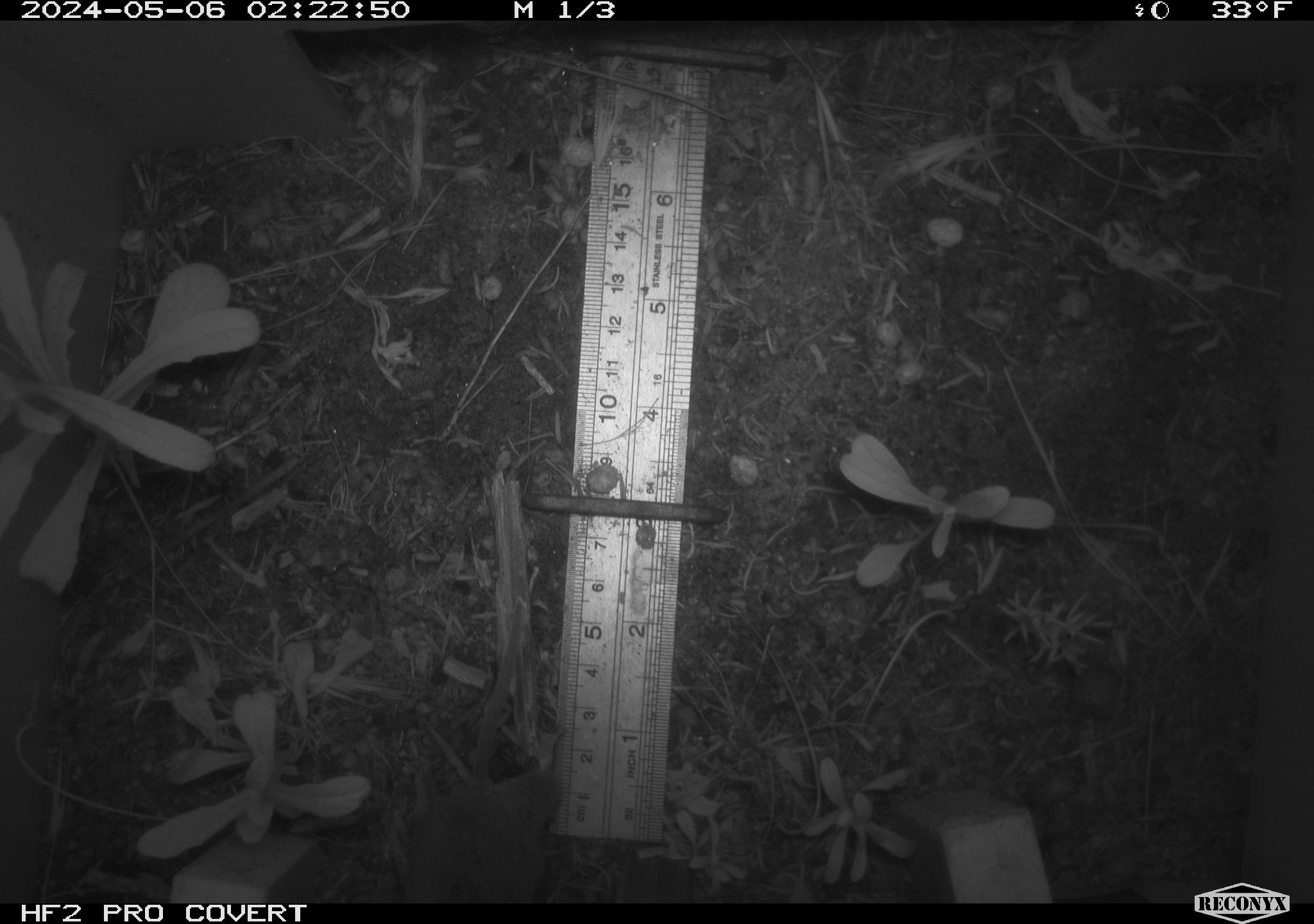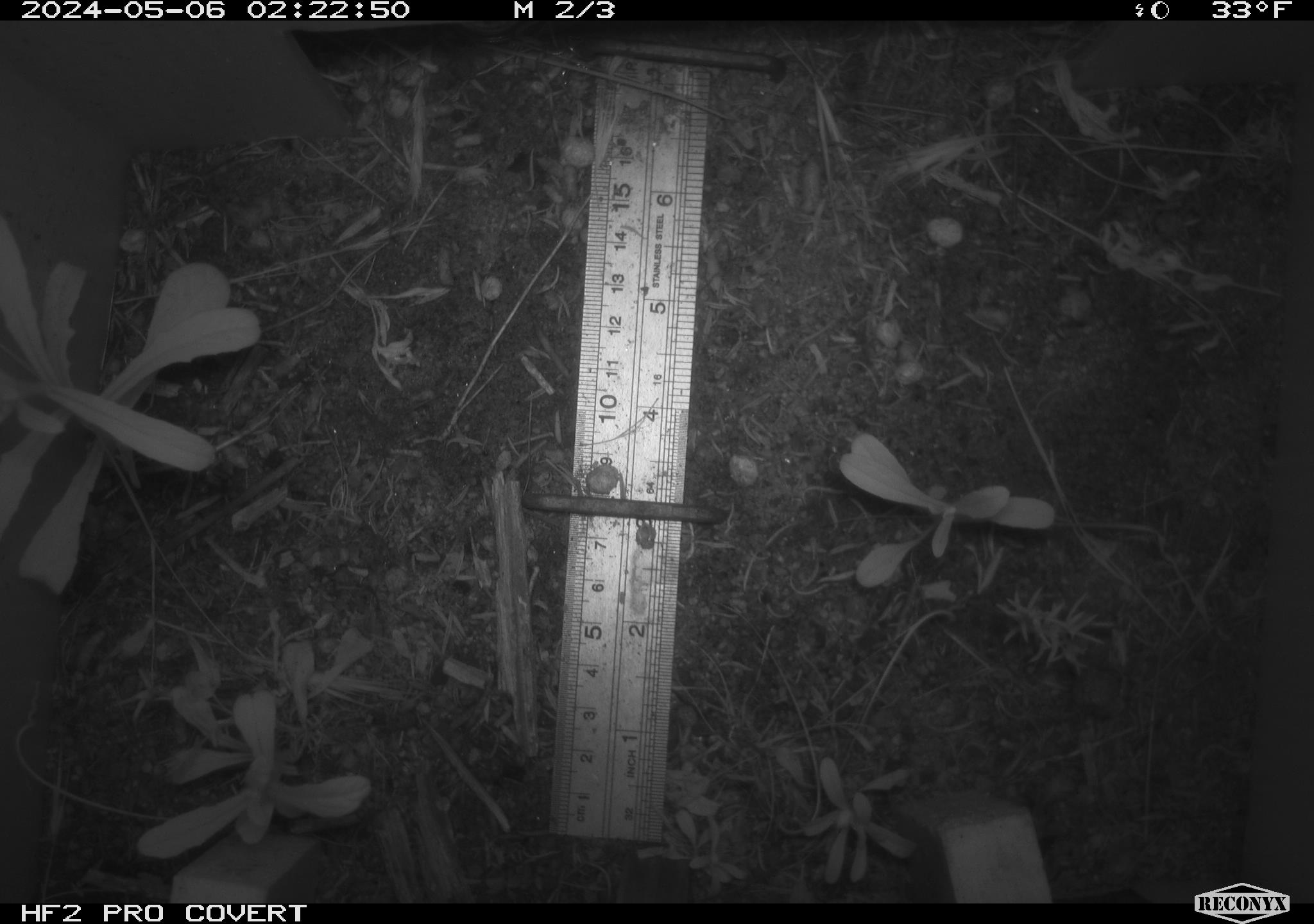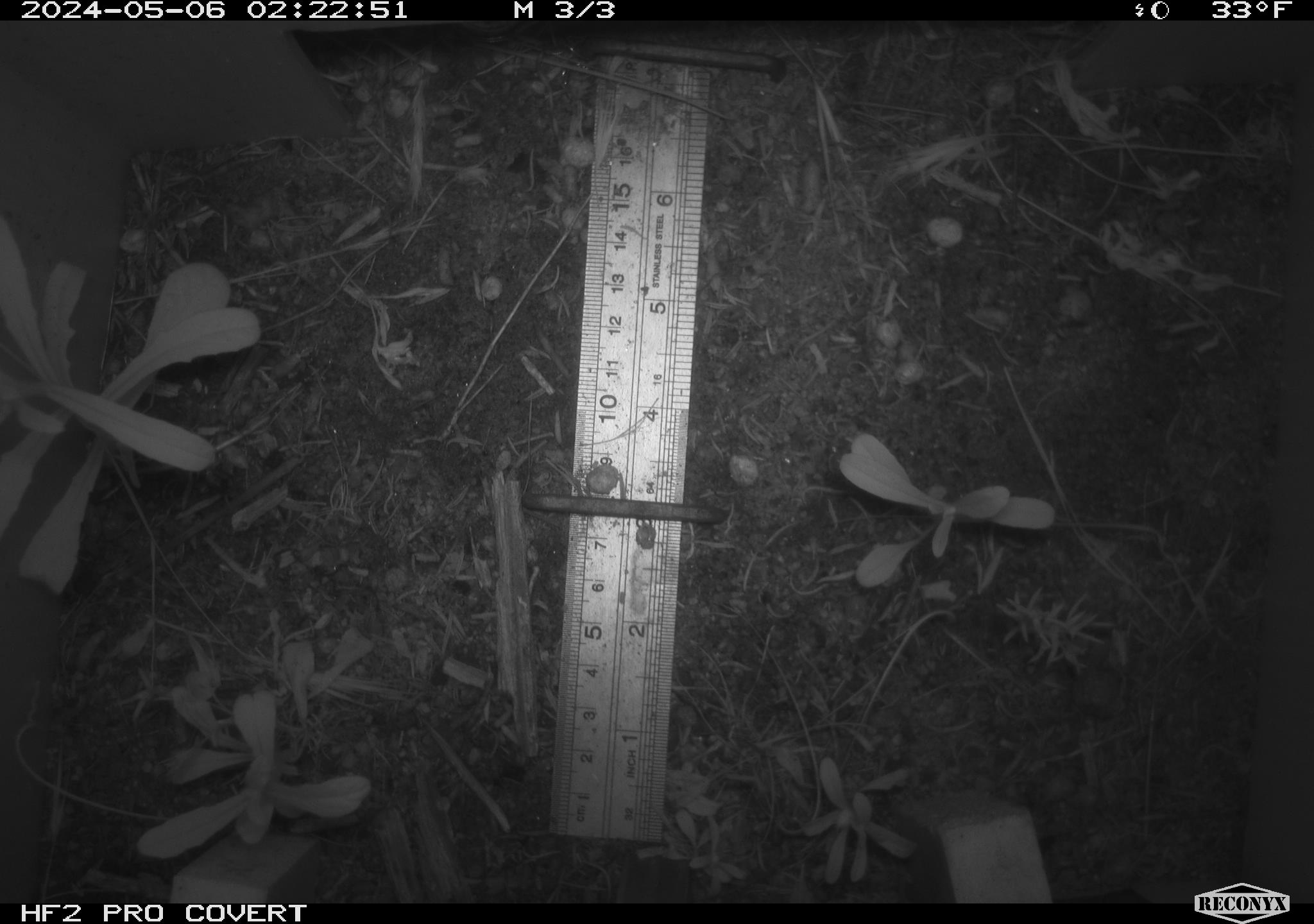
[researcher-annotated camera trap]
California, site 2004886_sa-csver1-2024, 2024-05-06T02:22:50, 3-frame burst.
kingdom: Animalia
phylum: Chordata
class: Mammalia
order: Rodentia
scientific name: Rodentia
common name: rodent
Rodent (Rodentia).